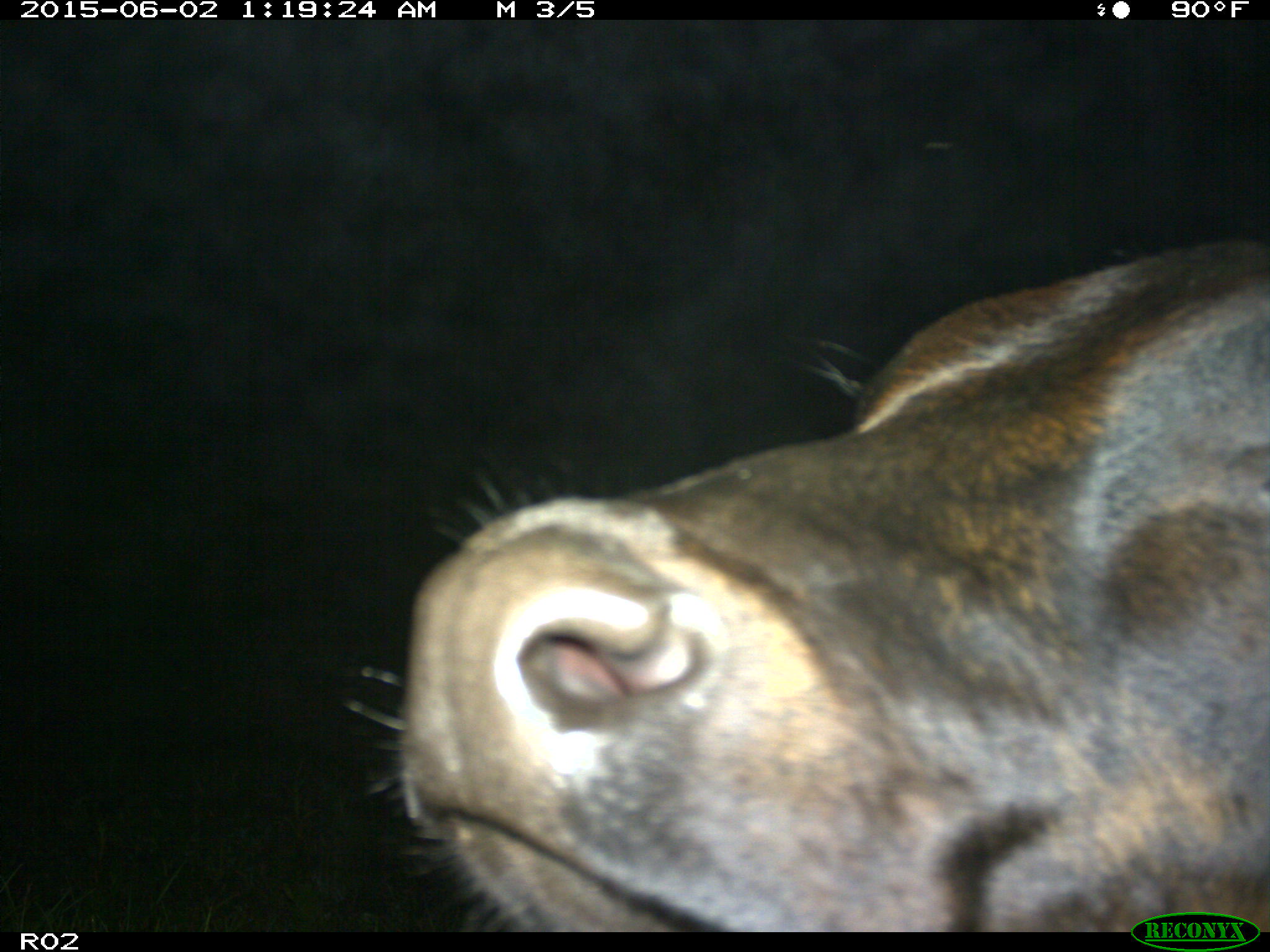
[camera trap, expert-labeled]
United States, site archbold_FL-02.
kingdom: Animalia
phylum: Chordata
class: Mammalia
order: Artiodactyla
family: Bovidae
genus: Bos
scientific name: Bos taurus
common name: domestic cow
Bos taurus (domestic cow).